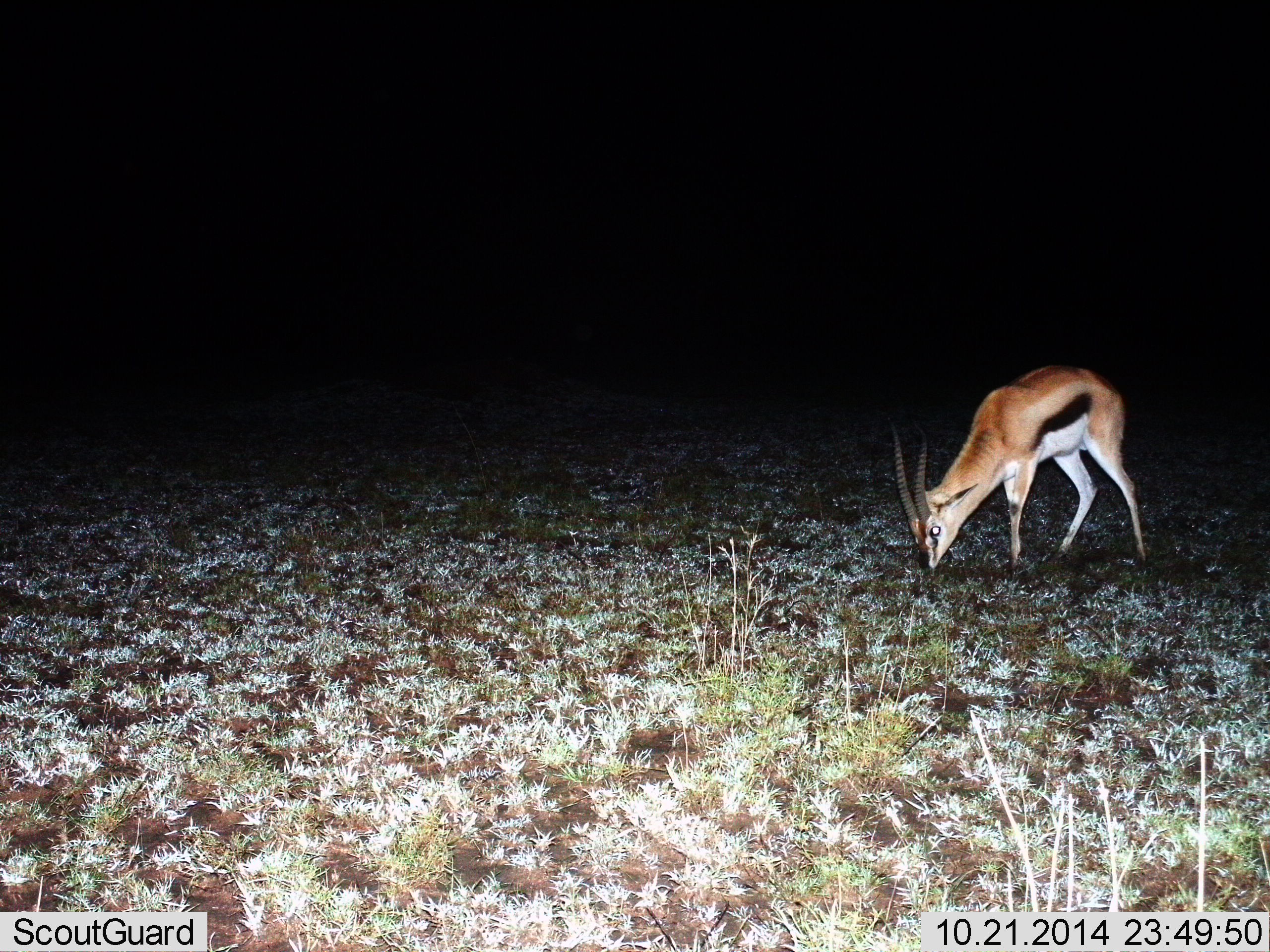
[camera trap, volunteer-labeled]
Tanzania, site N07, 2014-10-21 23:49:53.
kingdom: Animalia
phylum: Chordata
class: Mammalia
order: Artiodactyla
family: Bovidae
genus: Eudorcas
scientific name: Eudorcas thomsonii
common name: thomson's gazelle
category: gazellethomsons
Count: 1.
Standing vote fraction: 9%.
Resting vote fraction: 0%.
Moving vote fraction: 9%.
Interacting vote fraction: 0%.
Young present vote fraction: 0%.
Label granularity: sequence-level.